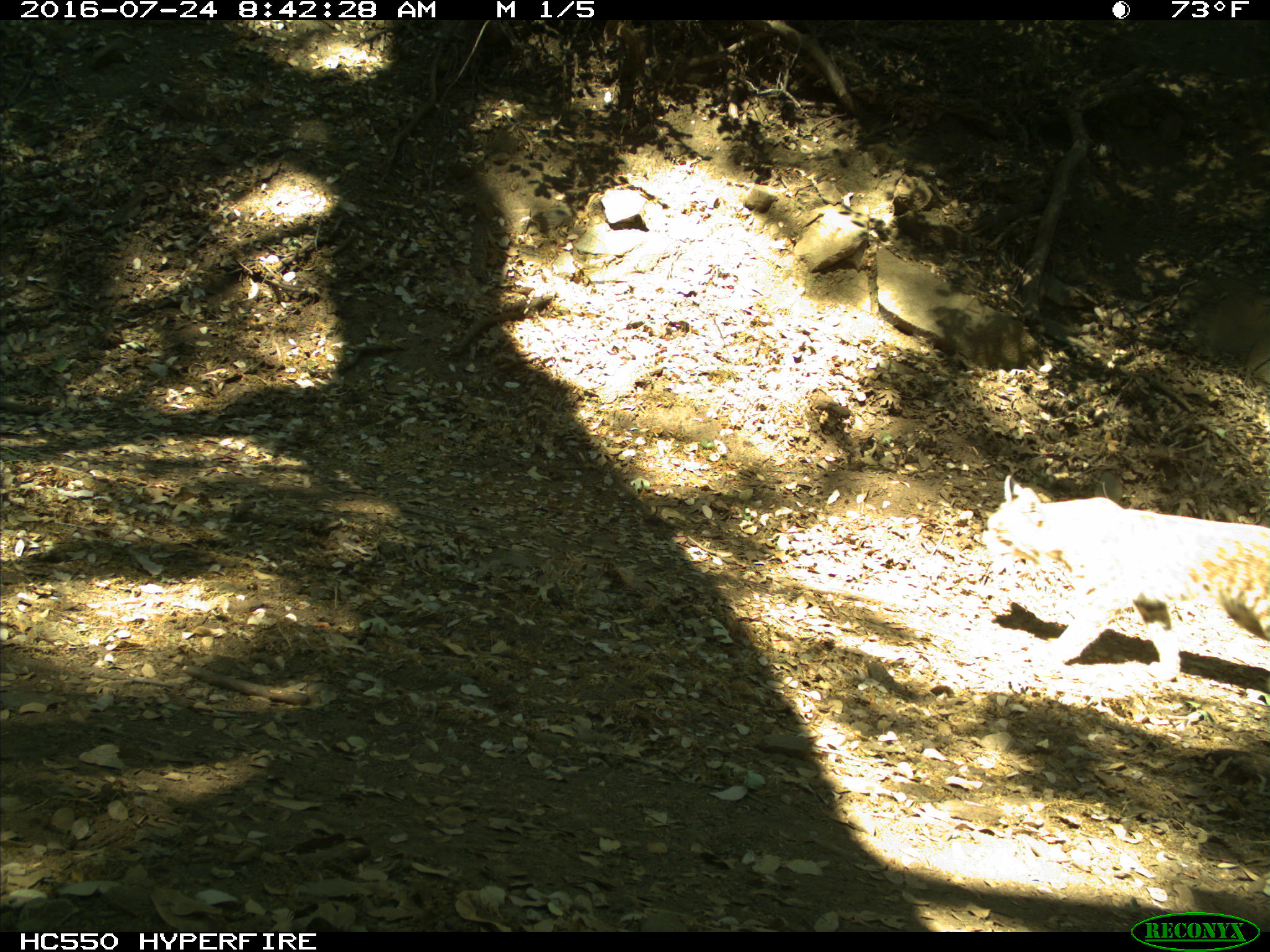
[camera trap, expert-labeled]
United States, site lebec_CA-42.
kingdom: Animalia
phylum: Chordata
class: Mammalia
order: Carnivora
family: Felidae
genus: Lynx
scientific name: Lynx rufus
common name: bobcat